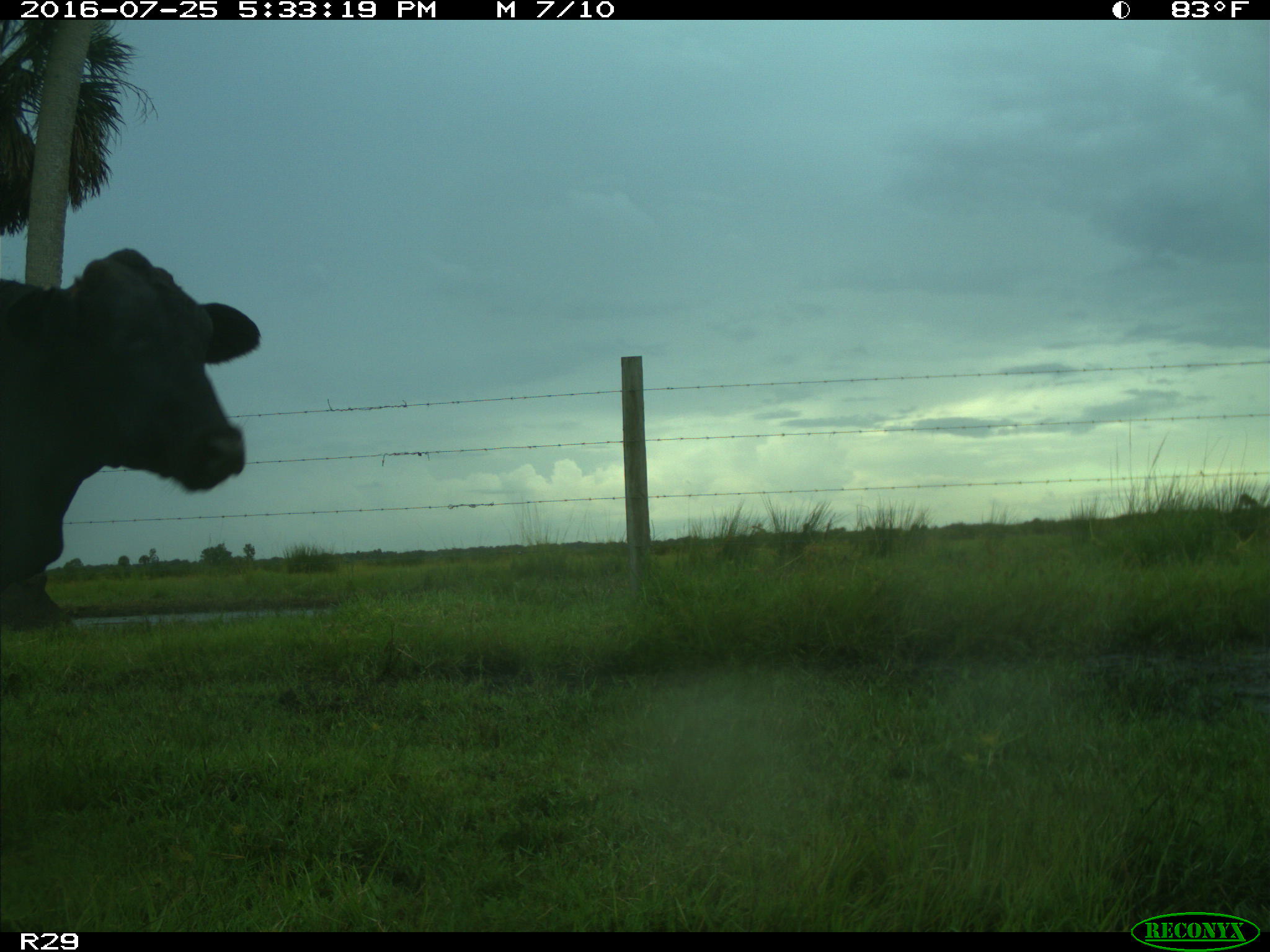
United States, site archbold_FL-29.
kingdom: Animalia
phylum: Chordata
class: Mammalia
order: Artiodactyla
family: Bovidae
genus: Bos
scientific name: Bos taurus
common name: domestic cow